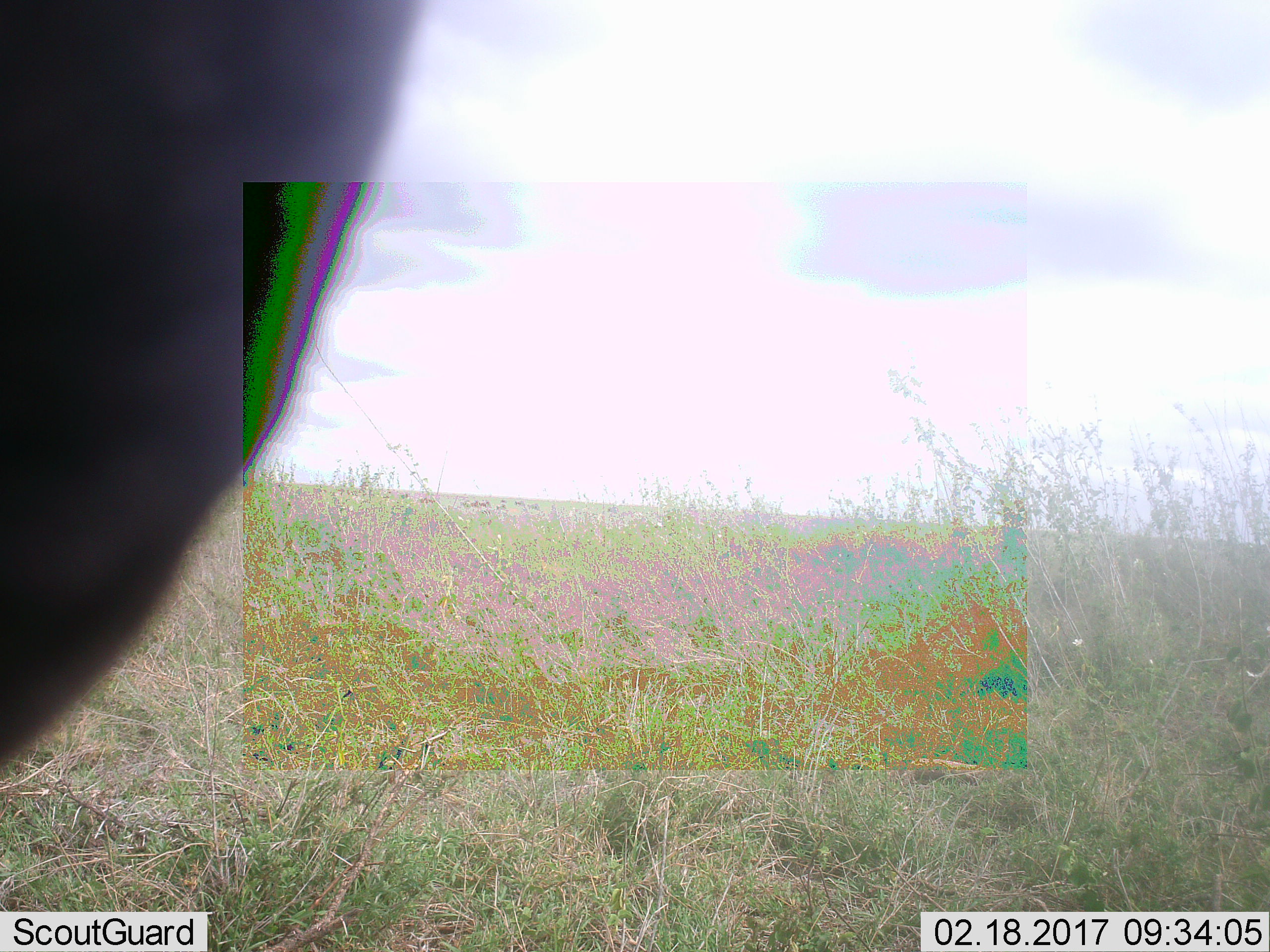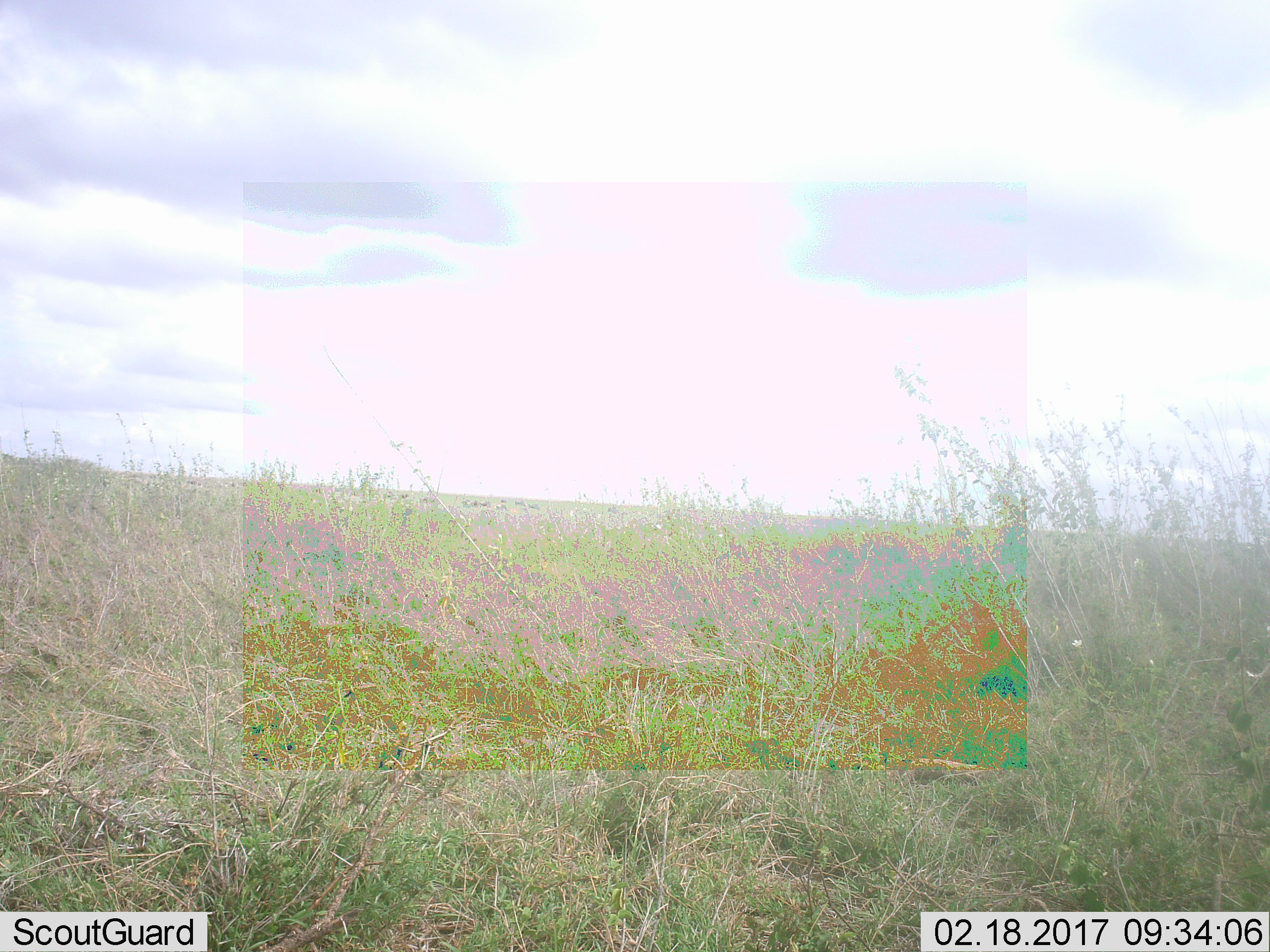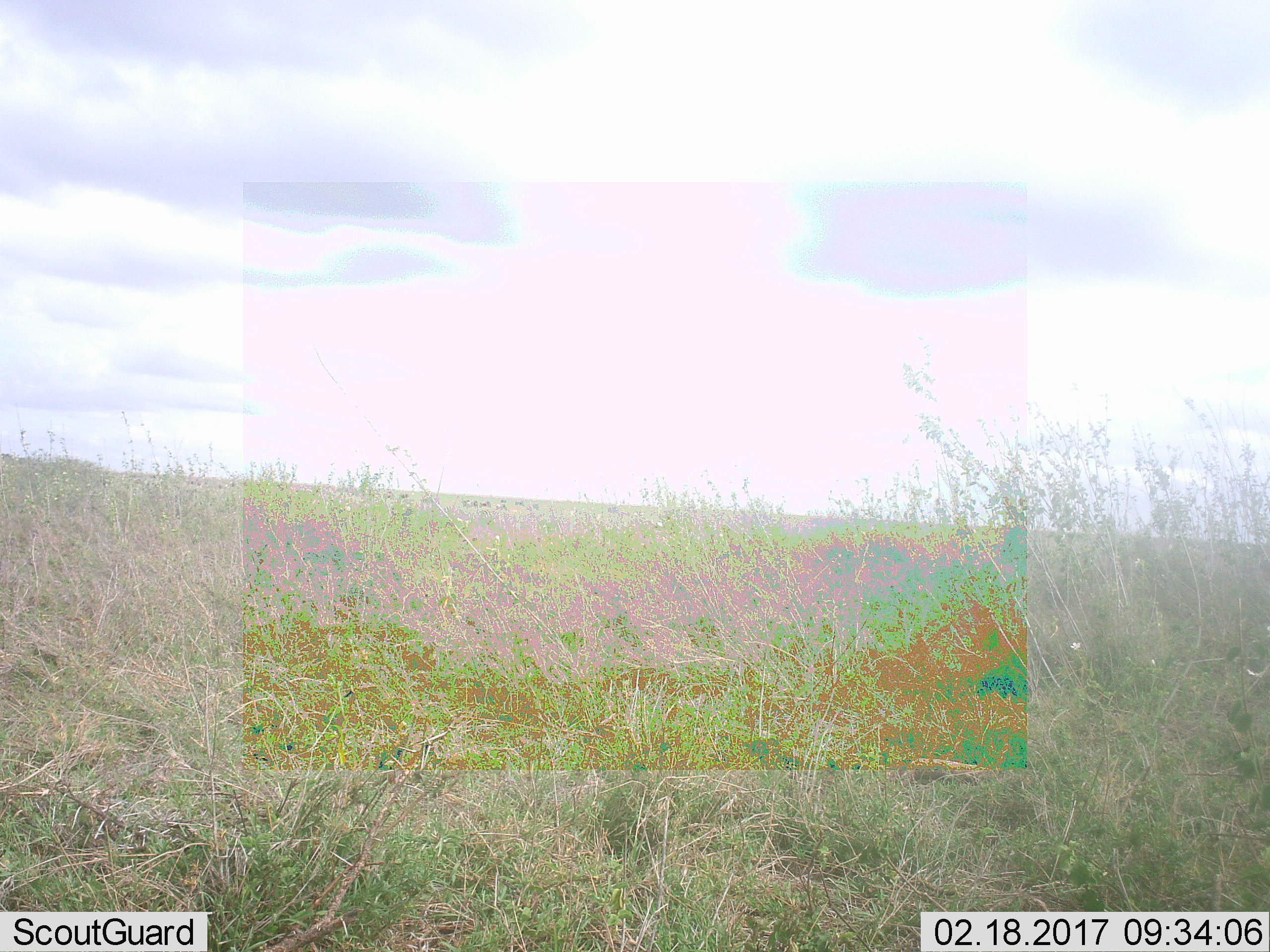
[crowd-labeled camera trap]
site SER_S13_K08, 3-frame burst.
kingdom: Animalia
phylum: Chordata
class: Mammalia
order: Artiodactyla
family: Bovidae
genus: Connochaetes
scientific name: Connochaetes taurinus taurinus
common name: blue wildebeest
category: wildebeestblue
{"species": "wildebeestblue (blue wildebeest) (Connochaetes taurinus taurinus)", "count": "1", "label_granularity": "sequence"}